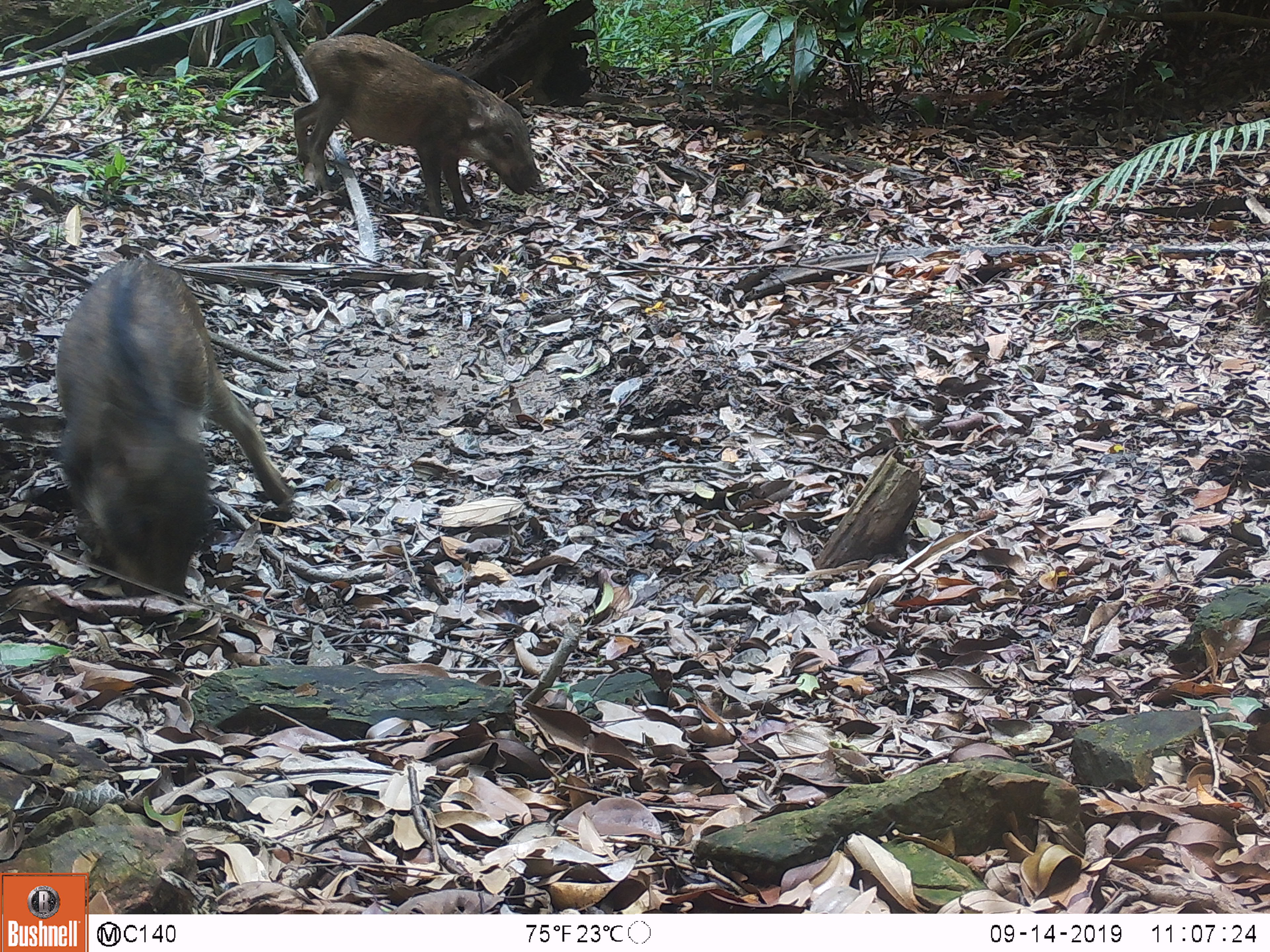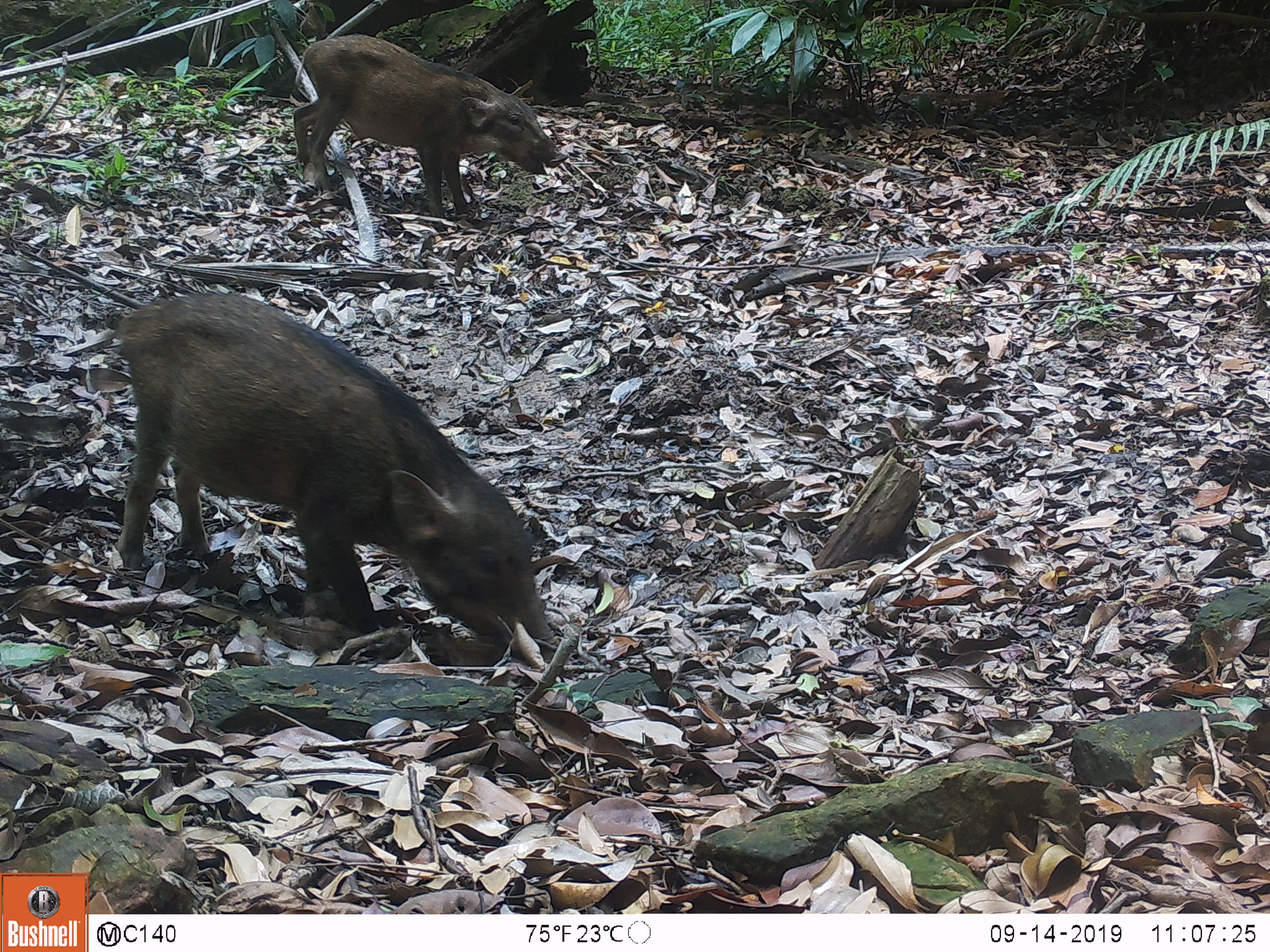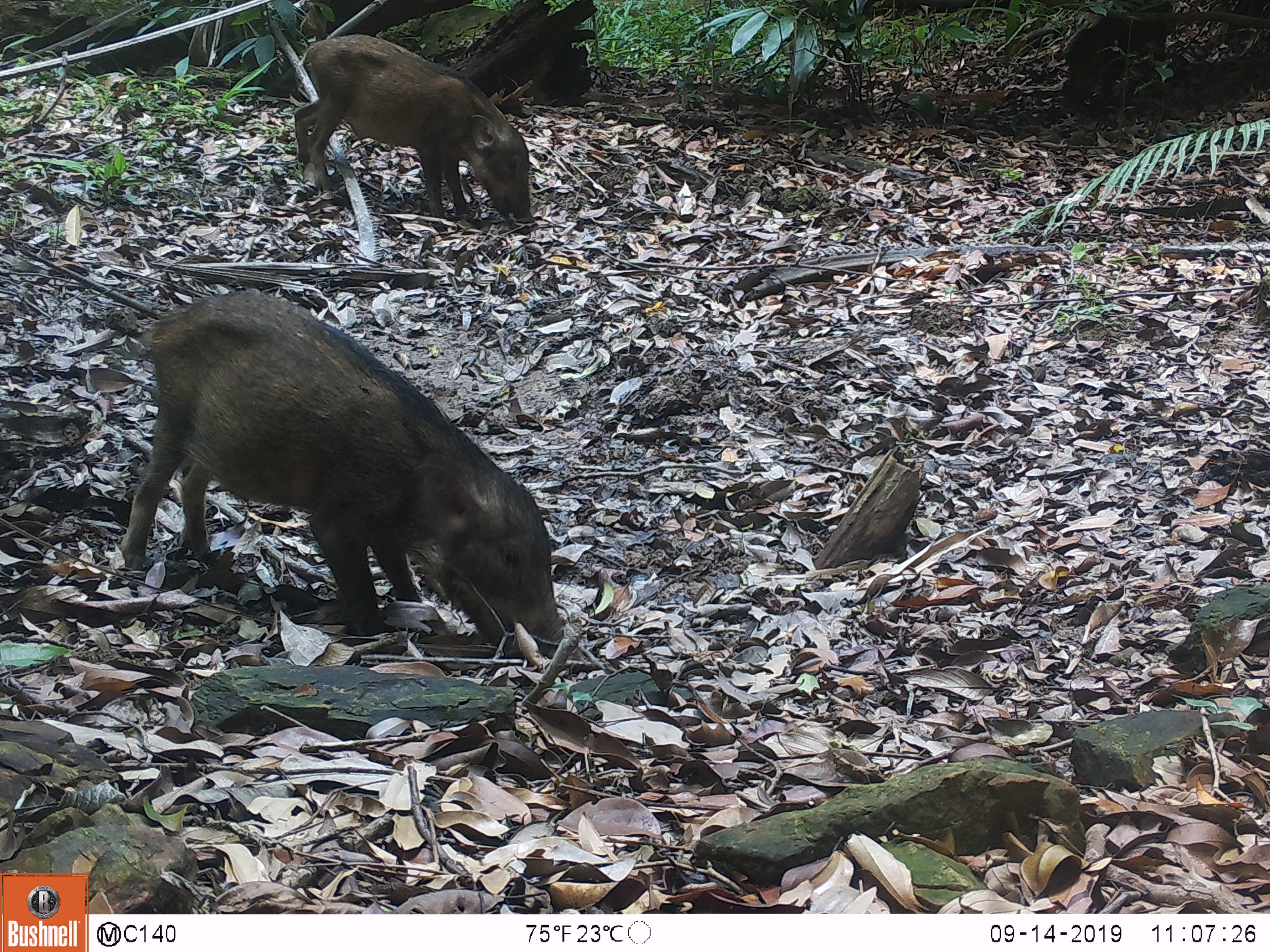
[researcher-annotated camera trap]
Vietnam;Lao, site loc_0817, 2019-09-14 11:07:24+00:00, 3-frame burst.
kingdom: Animalia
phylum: Chordata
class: Mammalia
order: Artiodactyla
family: Suidae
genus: Sus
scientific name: Sus scrofa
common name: eurasian wild pig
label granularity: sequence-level